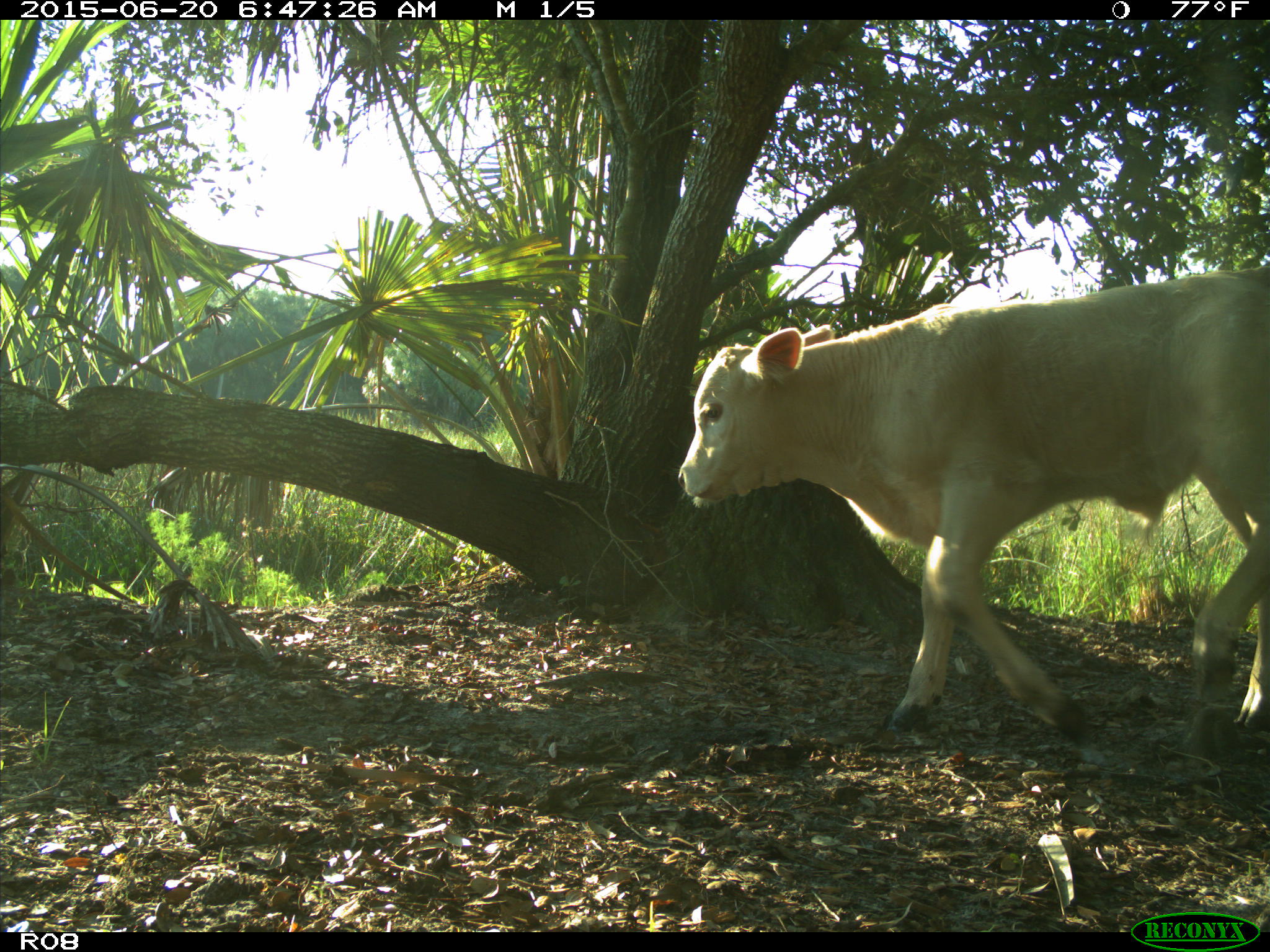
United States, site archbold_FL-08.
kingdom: Animalia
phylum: Chordata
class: Mammalia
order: Artiodactyla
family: Bovidae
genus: Bos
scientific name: Bos taurus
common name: domestic cow